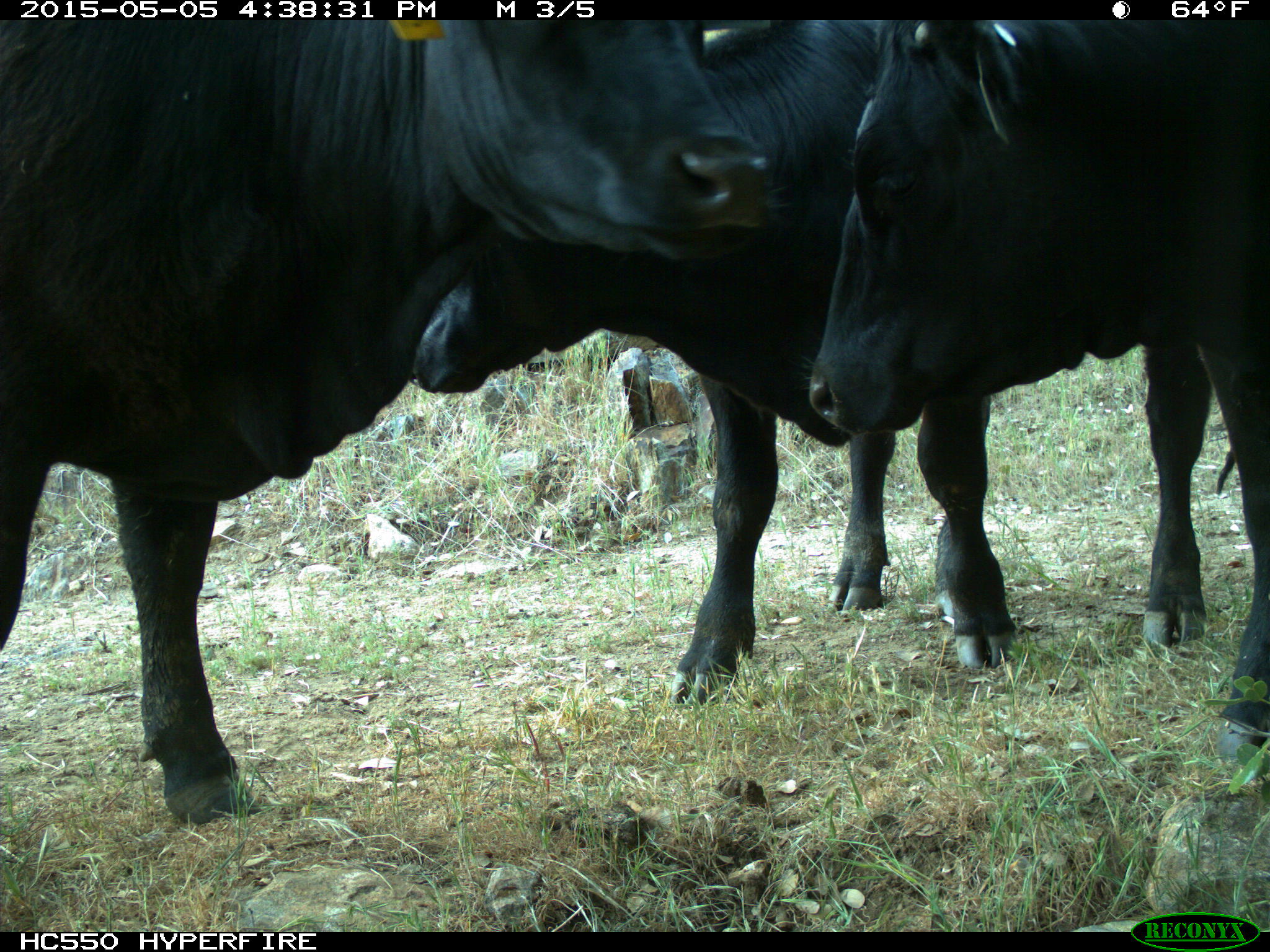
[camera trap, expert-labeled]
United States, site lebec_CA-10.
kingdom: Animalia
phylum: Chordata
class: Mammalia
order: Artiodactyla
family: Bovidae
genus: Bos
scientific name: Bos taurus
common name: domestic cow